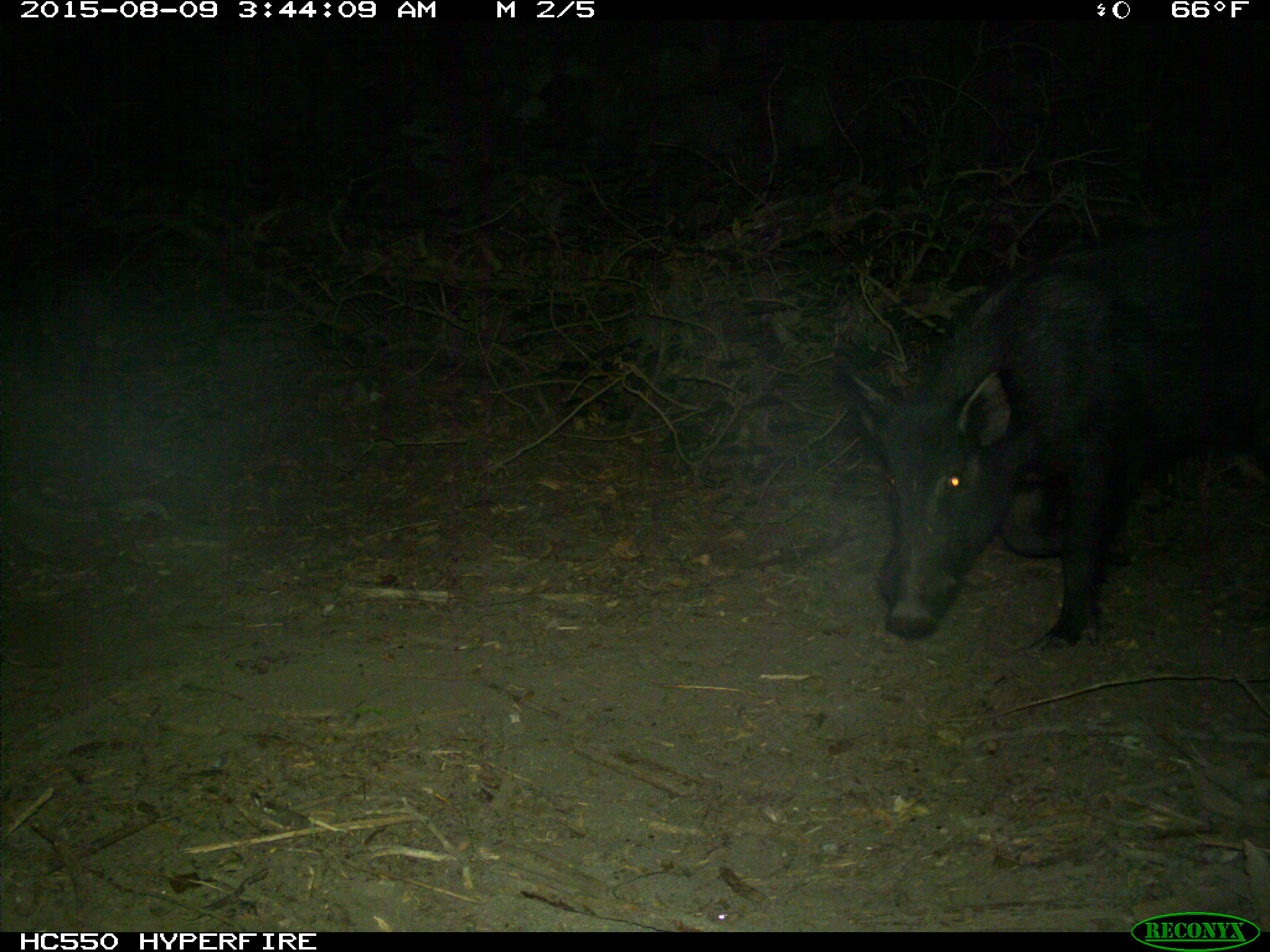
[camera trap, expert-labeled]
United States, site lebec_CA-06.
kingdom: Animalia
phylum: Chordata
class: Mammalia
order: Artiodactyla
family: Suidae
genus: Sus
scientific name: Sus scrofa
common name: wild boar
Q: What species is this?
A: Sus scrofa (wild boar).